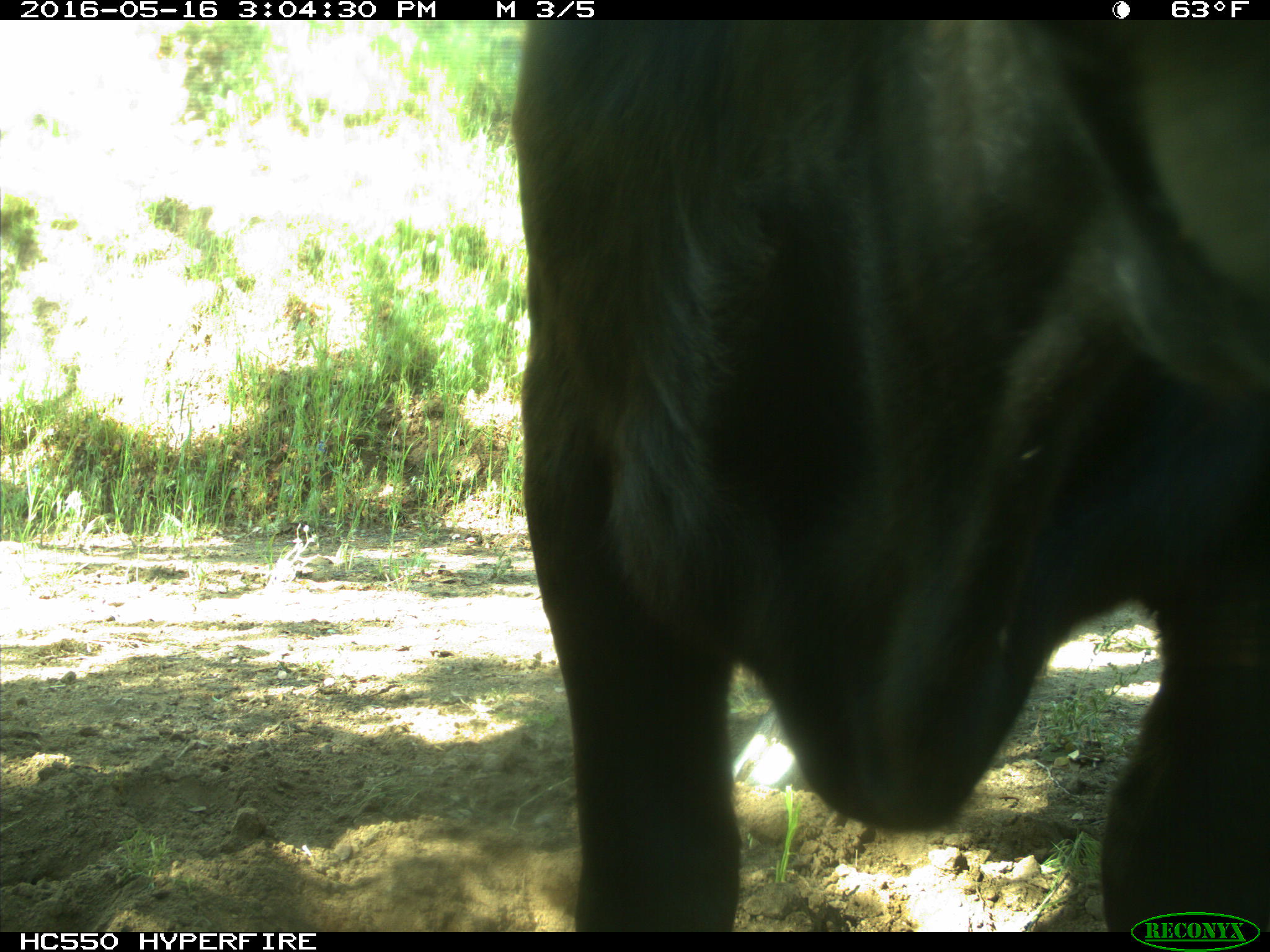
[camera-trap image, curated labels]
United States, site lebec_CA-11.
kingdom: Animalia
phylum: Chordata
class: Mammalia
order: Artiodactyla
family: Bovidae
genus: Bos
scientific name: Bos taurus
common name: domestic cow